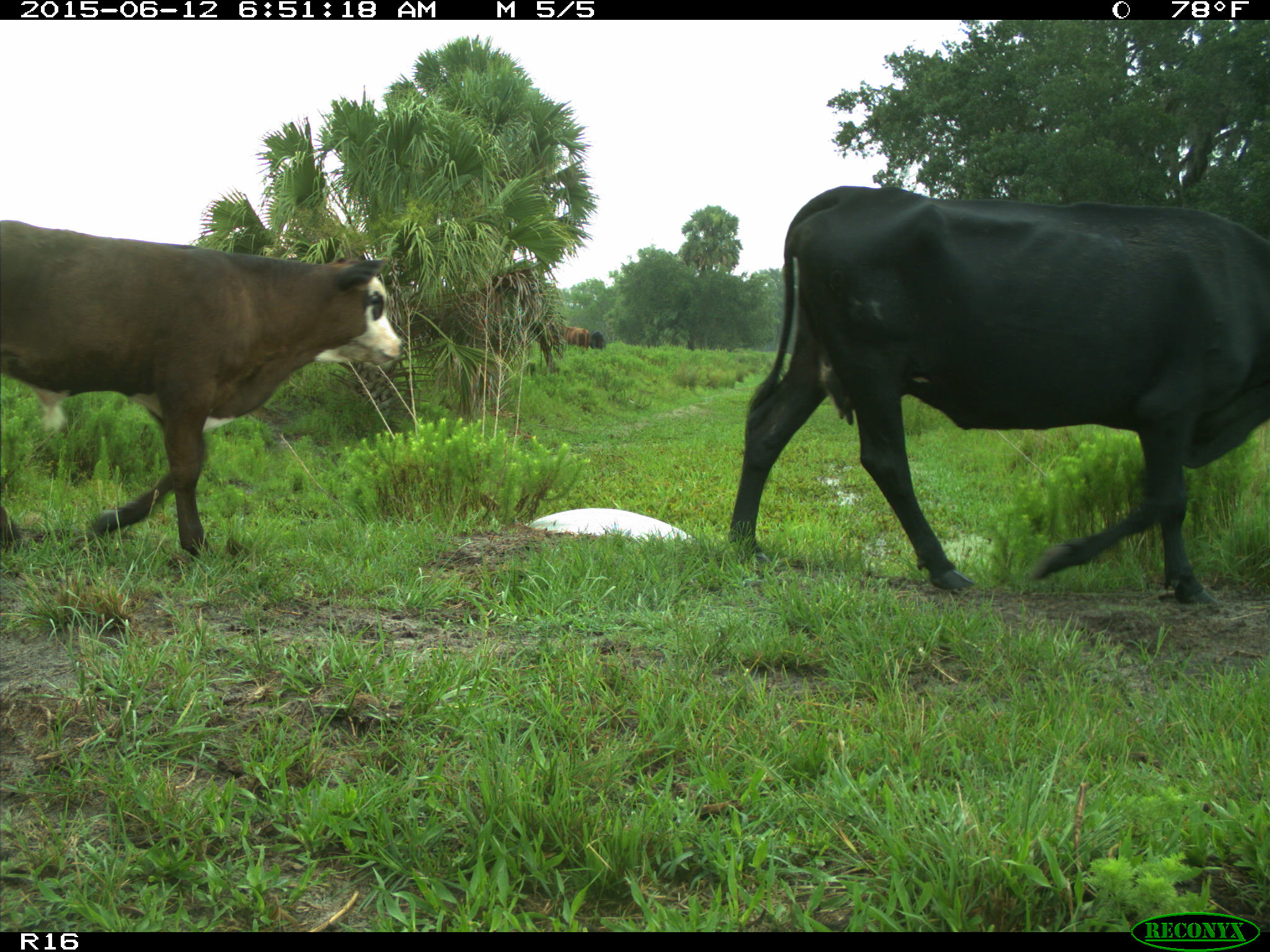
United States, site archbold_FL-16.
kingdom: Animalia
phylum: Chordata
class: Mammalia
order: Artiodactyla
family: Bovidae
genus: Bos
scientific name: Bos taurus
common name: domestic cow